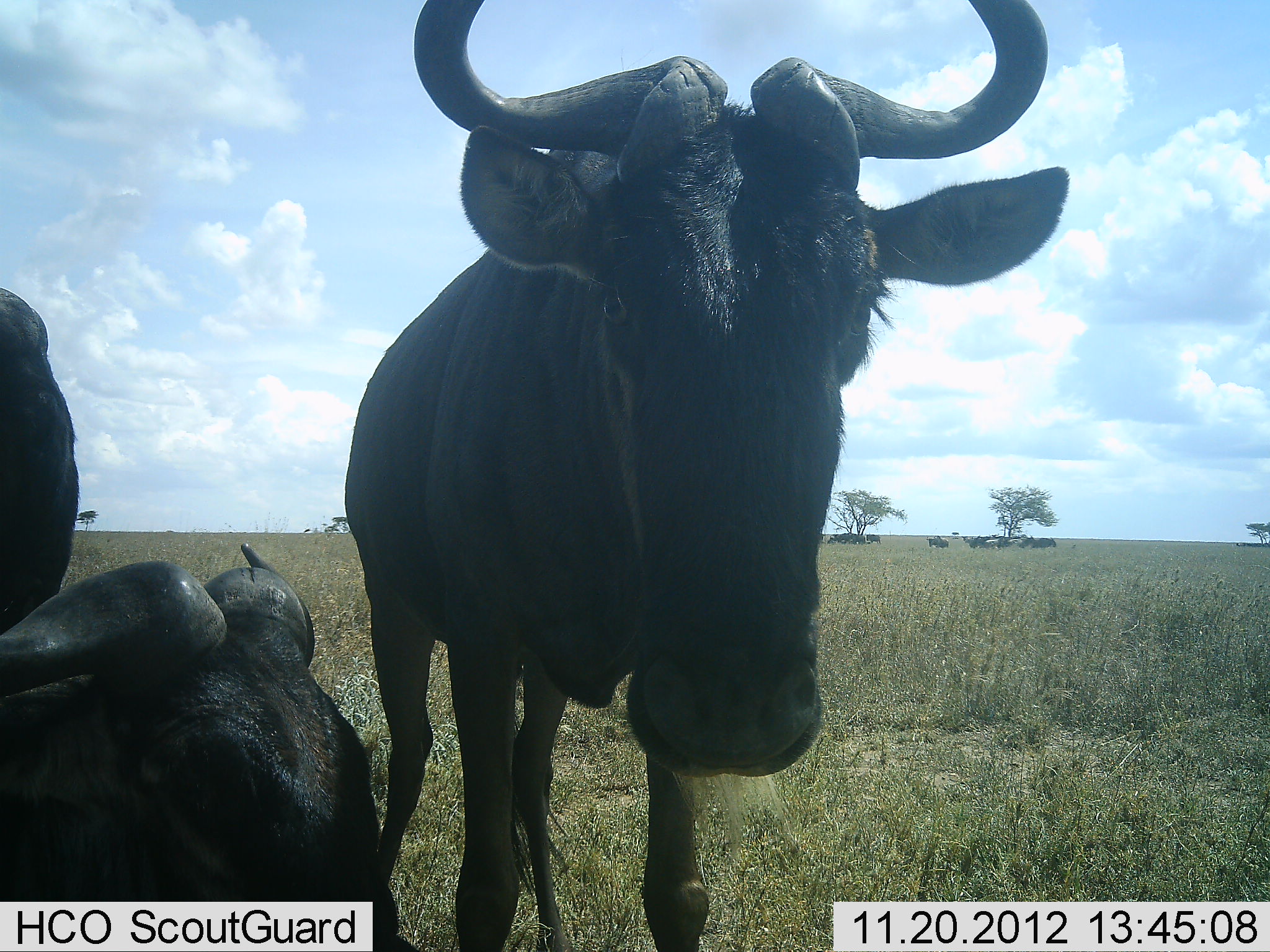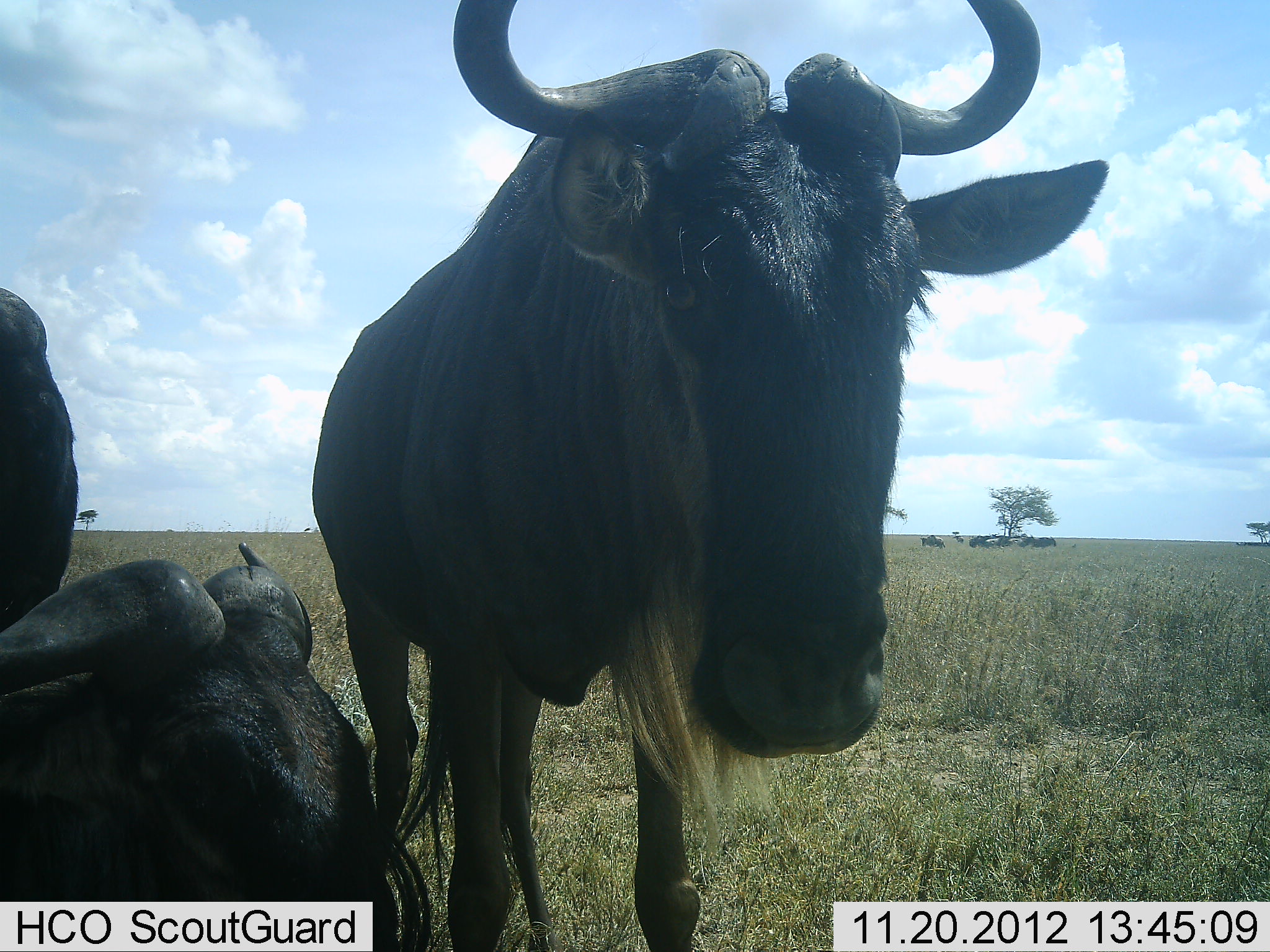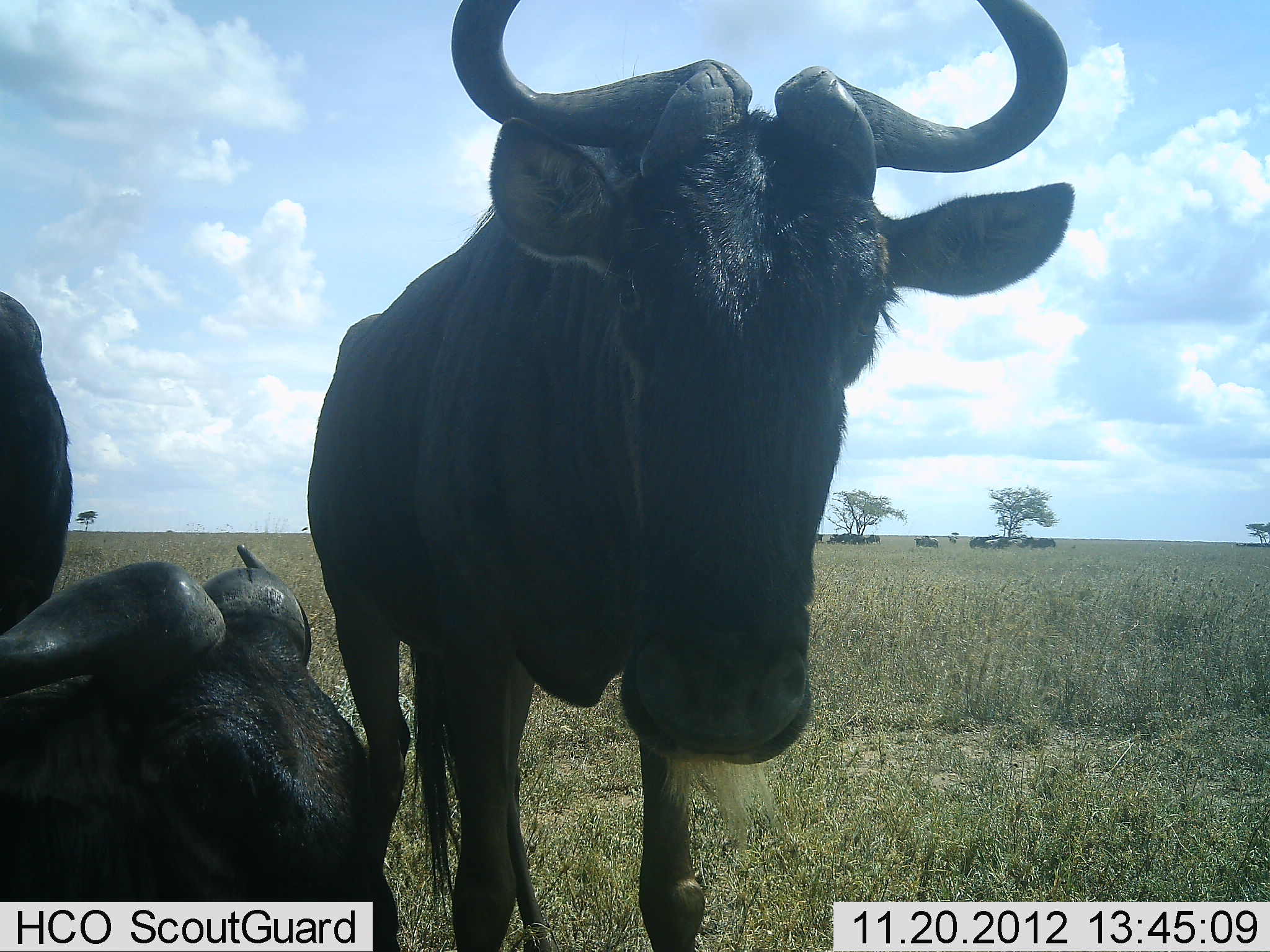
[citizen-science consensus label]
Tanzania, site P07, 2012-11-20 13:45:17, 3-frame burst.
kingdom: Animalia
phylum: Chordata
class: Mammalia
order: Artiodactyla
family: Bovidae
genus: Connochaetes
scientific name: Connochaetes taurinus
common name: blue wildebeest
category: wildebeest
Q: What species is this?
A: Wildebeest (blue wildebeest) (Connochaetes taurinus).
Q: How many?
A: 3.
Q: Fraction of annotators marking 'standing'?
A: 82%.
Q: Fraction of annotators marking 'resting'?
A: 100%.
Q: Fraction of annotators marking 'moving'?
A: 9%.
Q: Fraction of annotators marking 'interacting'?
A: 0%.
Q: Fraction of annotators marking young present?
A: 0%.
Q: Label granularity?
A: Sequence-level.